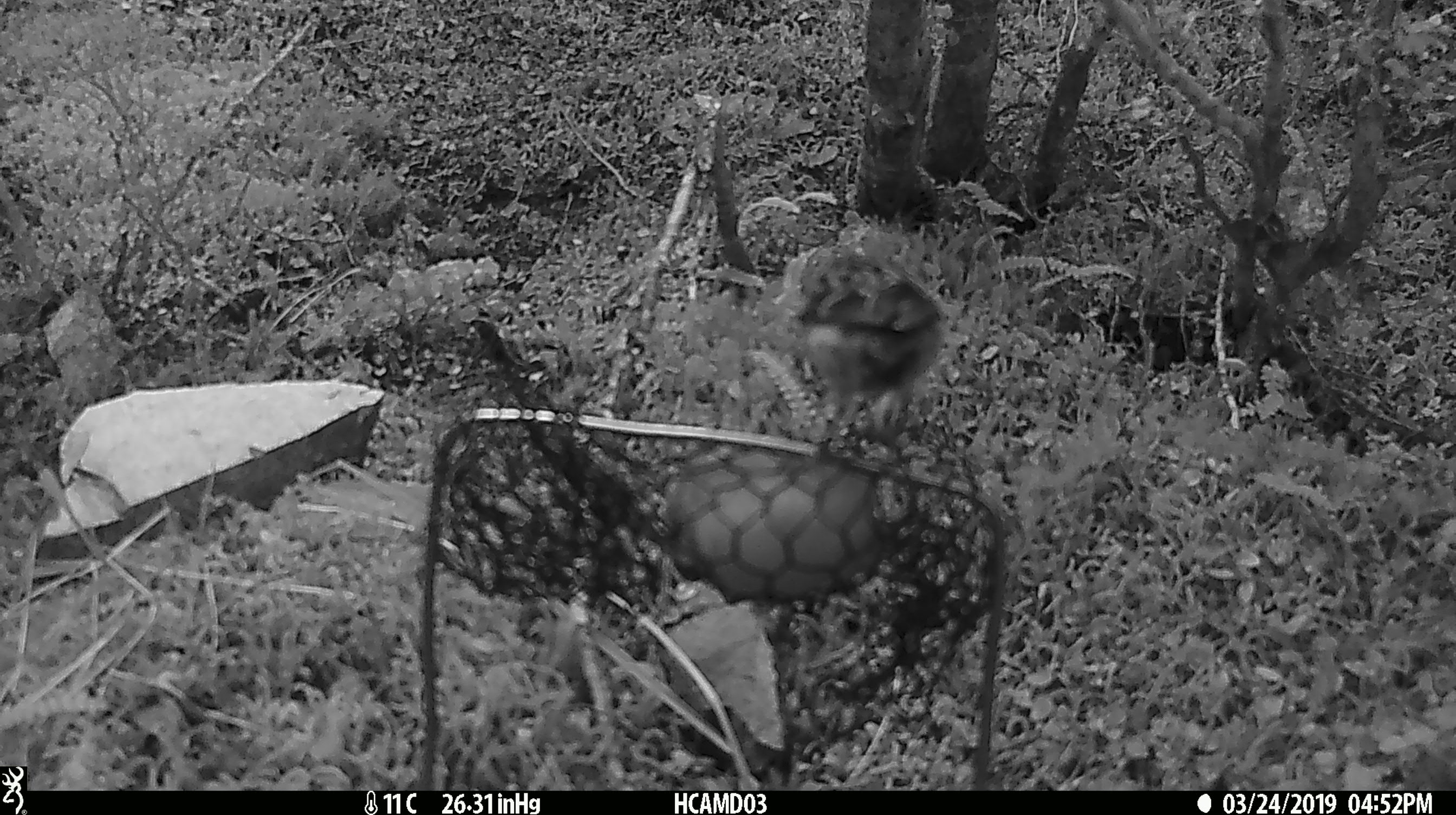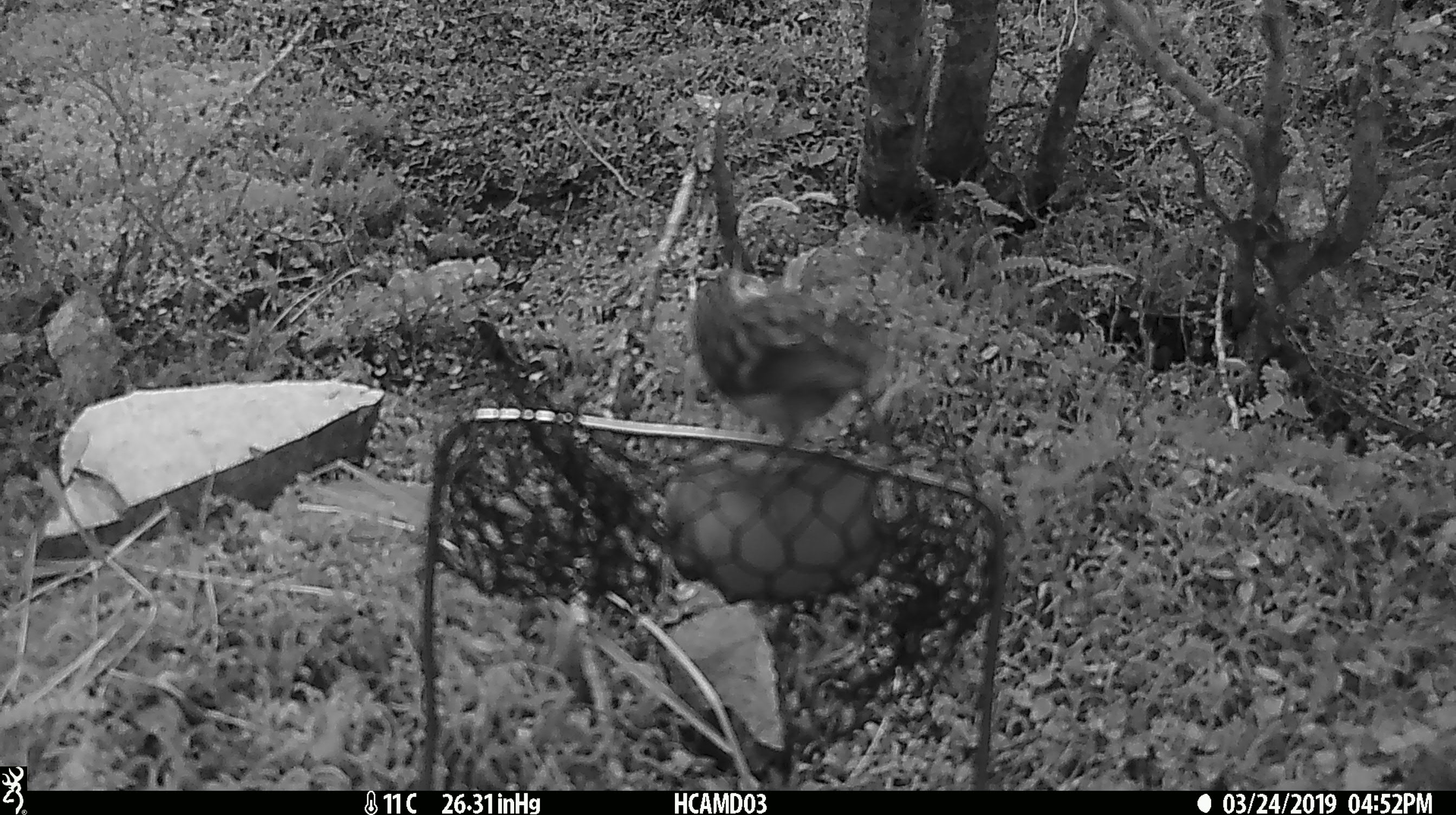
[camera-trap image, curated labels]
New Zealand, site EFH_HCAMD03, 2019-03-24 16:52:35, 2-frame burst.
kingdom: Animalia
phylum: Chordata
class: Aves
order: Passeriformes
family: Acanthisittidae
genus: Acanthisitta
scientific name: Acanthisitta chloris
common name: rifleman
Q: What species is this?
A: Rifleman (Acanthisitta chloris).